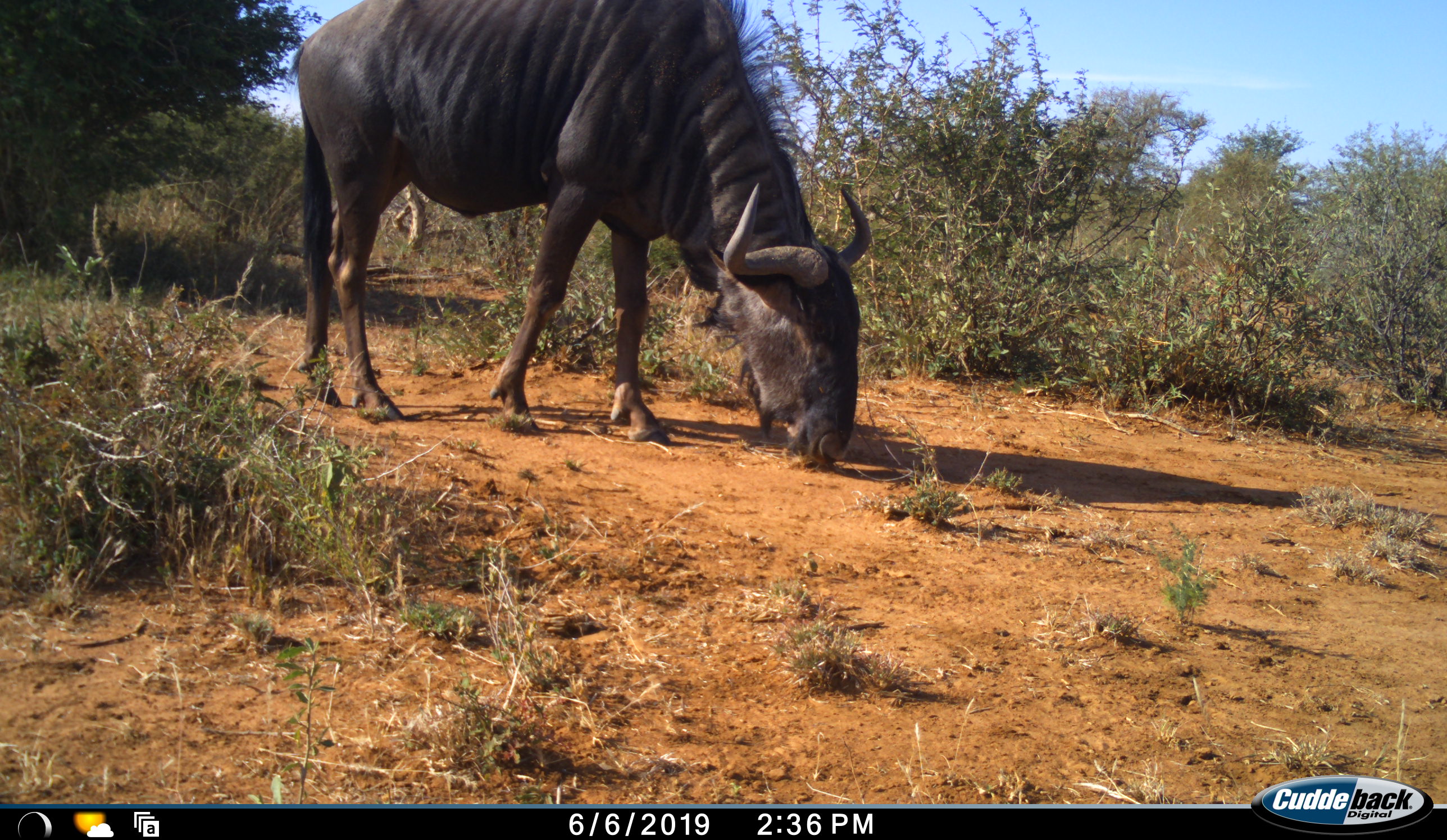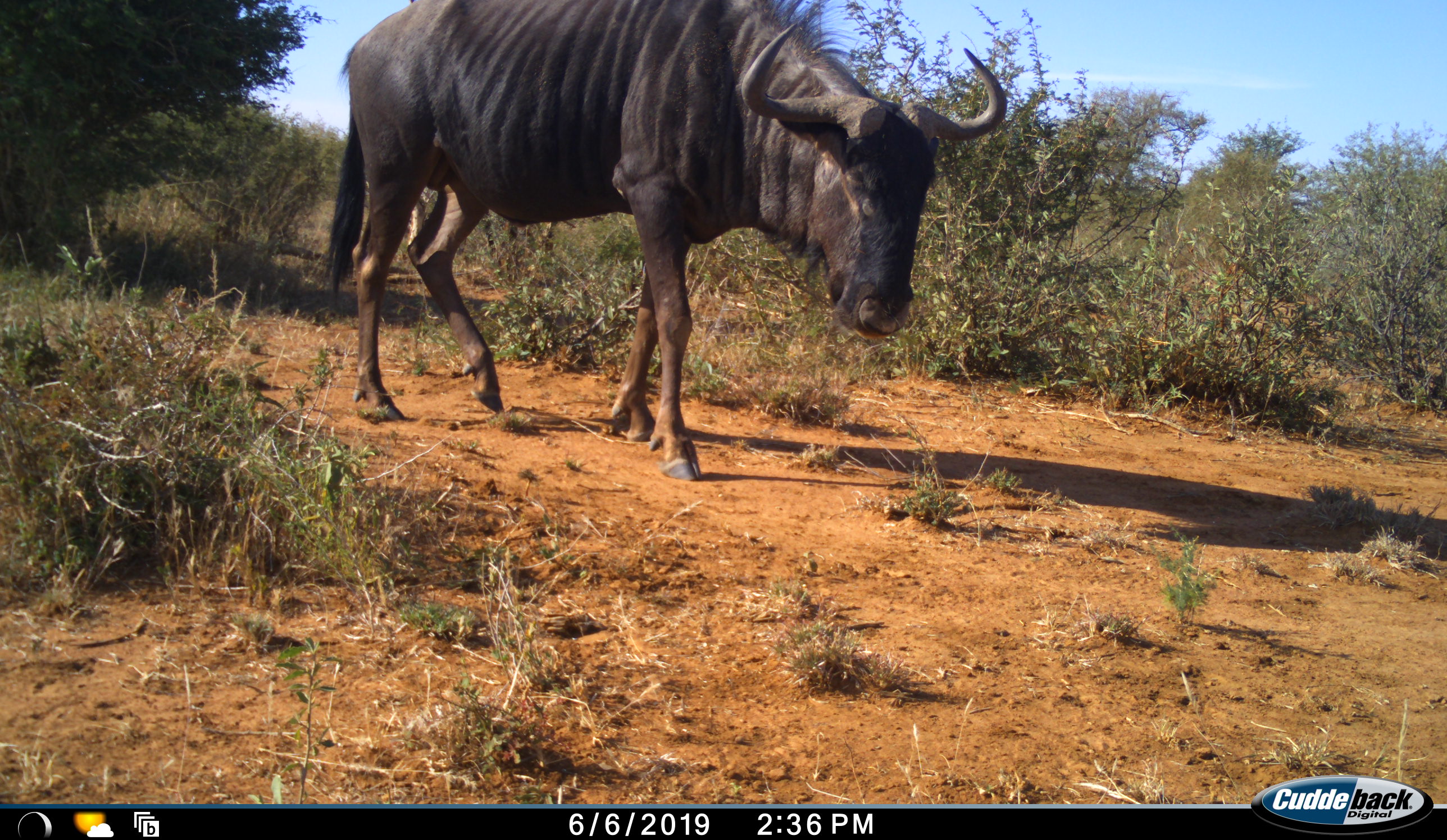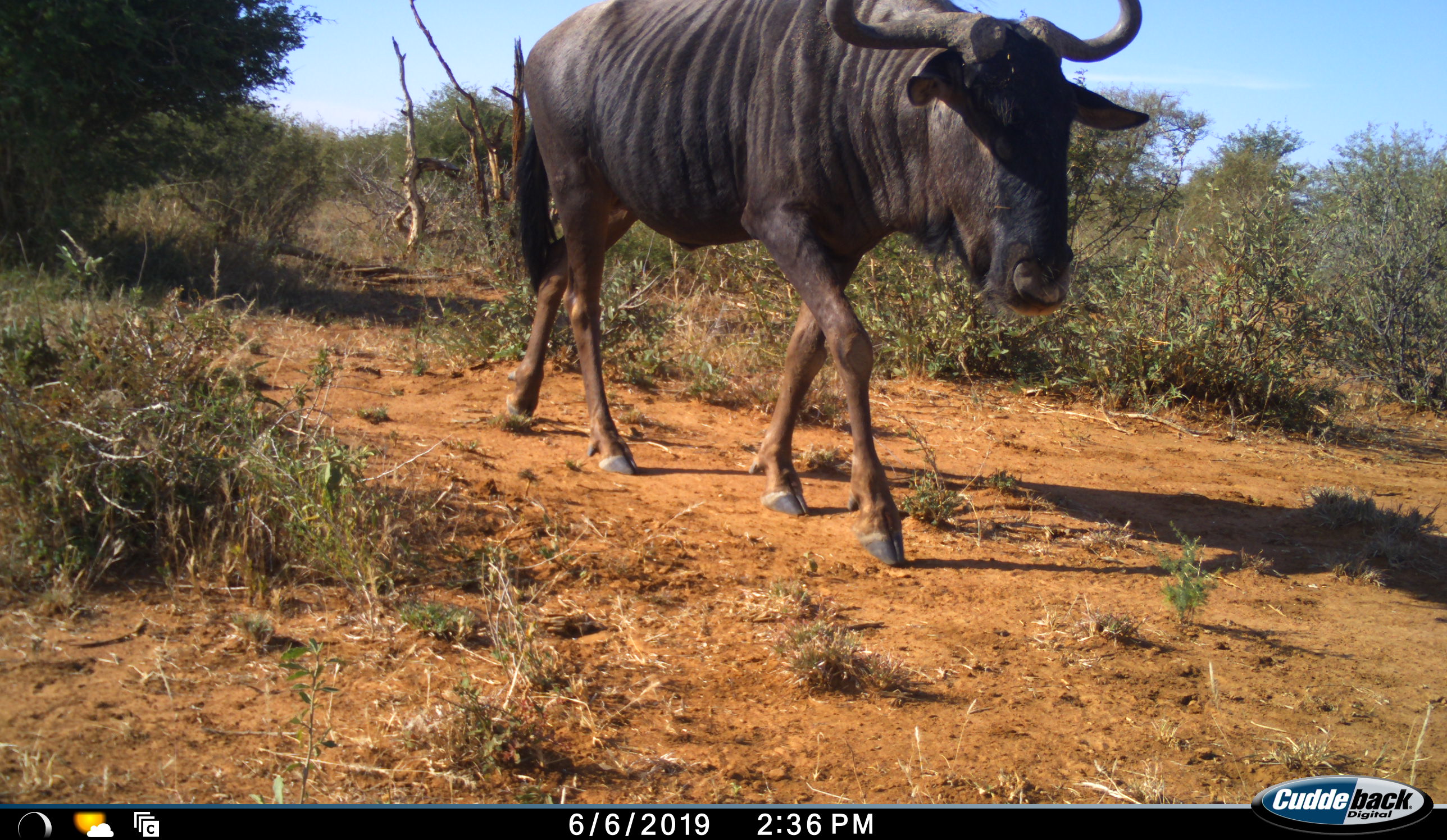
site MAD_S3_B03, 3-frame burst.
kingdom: Animalia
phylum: Chordata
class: Mammalia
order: Artiodactyla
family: Bovidae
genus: Connochaetes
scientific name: Connochaetes taurinus taurinus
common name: blue wildebeest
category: wildebeestblue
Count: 1.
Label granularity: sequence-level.